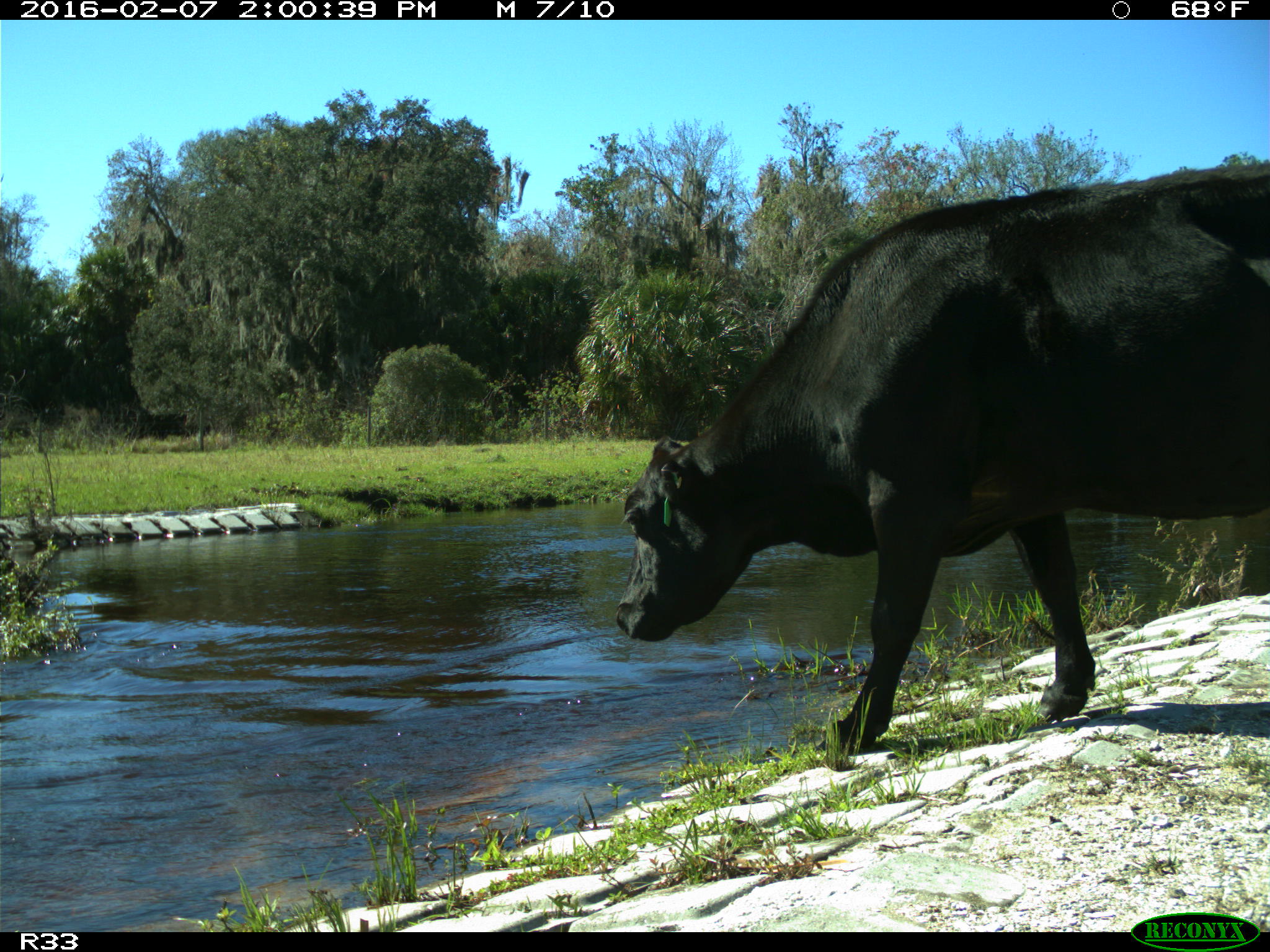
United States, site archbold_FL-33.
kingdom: Animalia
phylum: Chordata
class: Mammalia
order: Artiodactyla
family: Bovidae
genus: Bos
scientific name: Bos taurus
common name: domestic cow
Bos taurus (domestic cow).